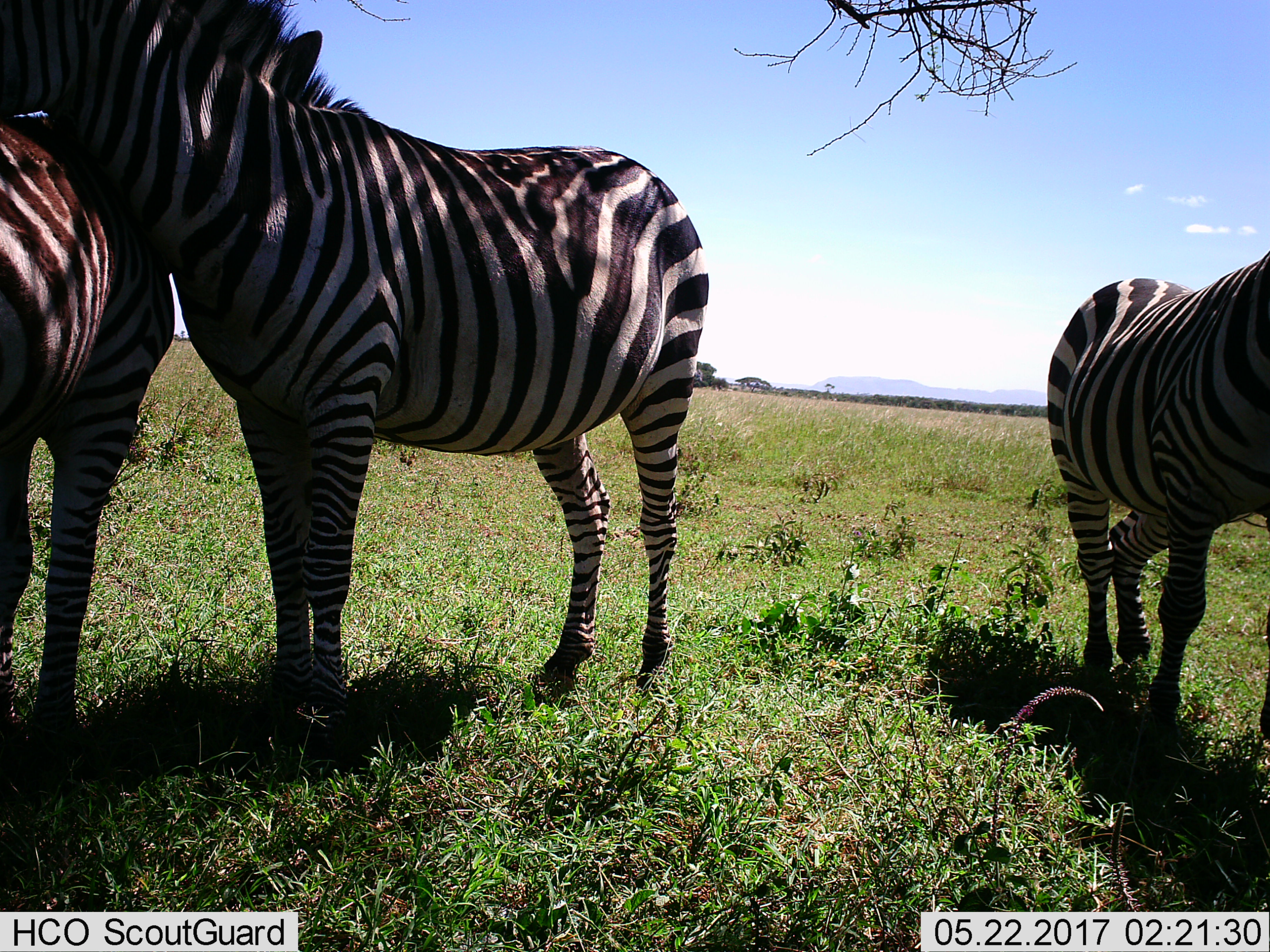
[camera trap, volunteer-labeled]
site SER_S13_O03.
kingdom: Animalia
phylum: Chordata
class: Mammalia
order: Perissodactyla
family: Equidae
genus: Equus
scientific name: Equus quagga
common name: plains zebra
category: zebraplains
Zebraplains (plains zebra) (Equus quagga), count 3. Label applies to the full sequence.